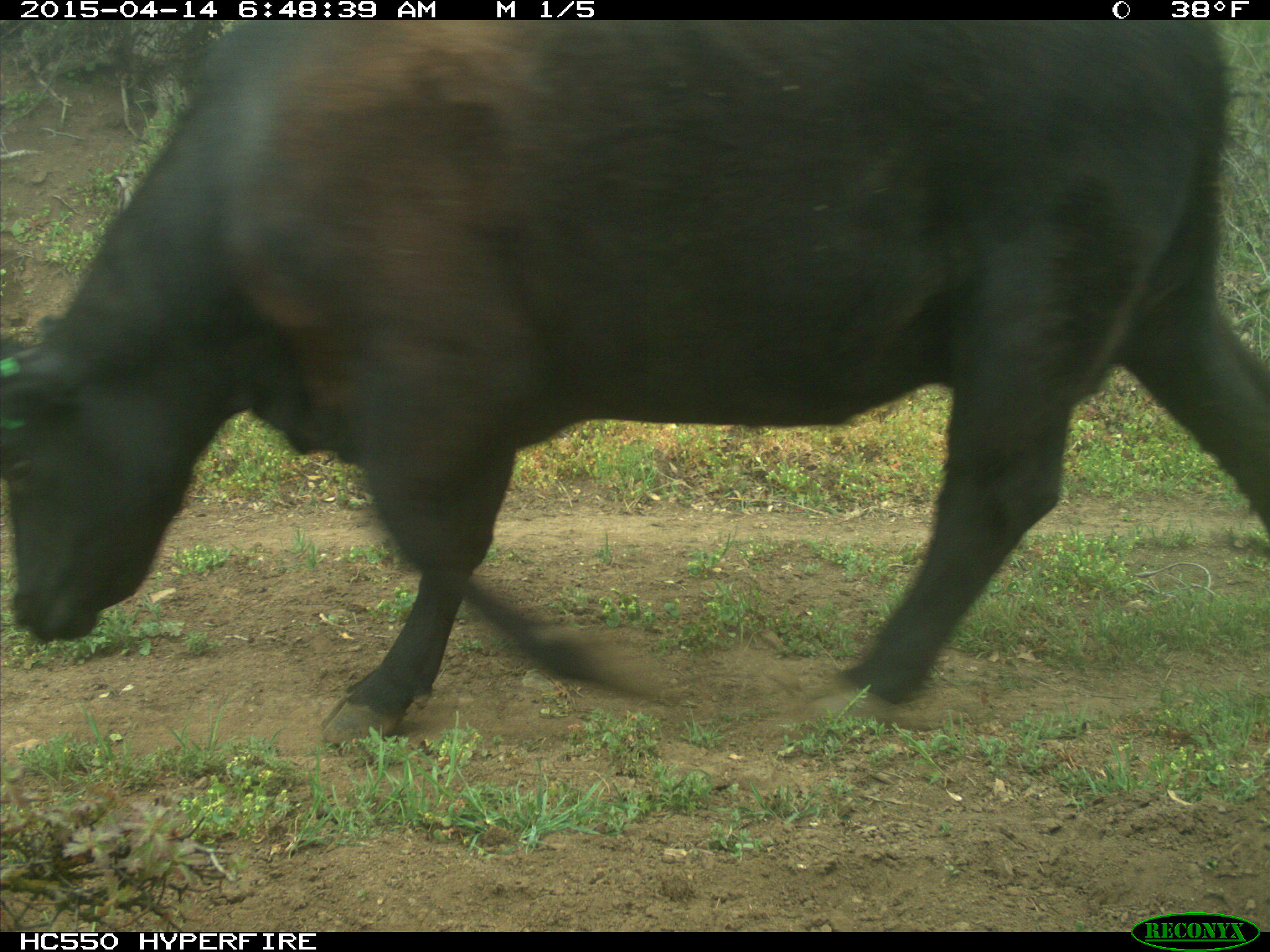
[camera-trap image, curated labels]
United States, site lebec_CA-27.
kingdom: Animalia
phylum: Chordata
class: Mammalia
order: Artiodactyla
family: Bovidae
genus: Bos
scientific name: Bos taurus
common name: domestic cow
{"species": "Bos taurus (domestic cow)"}